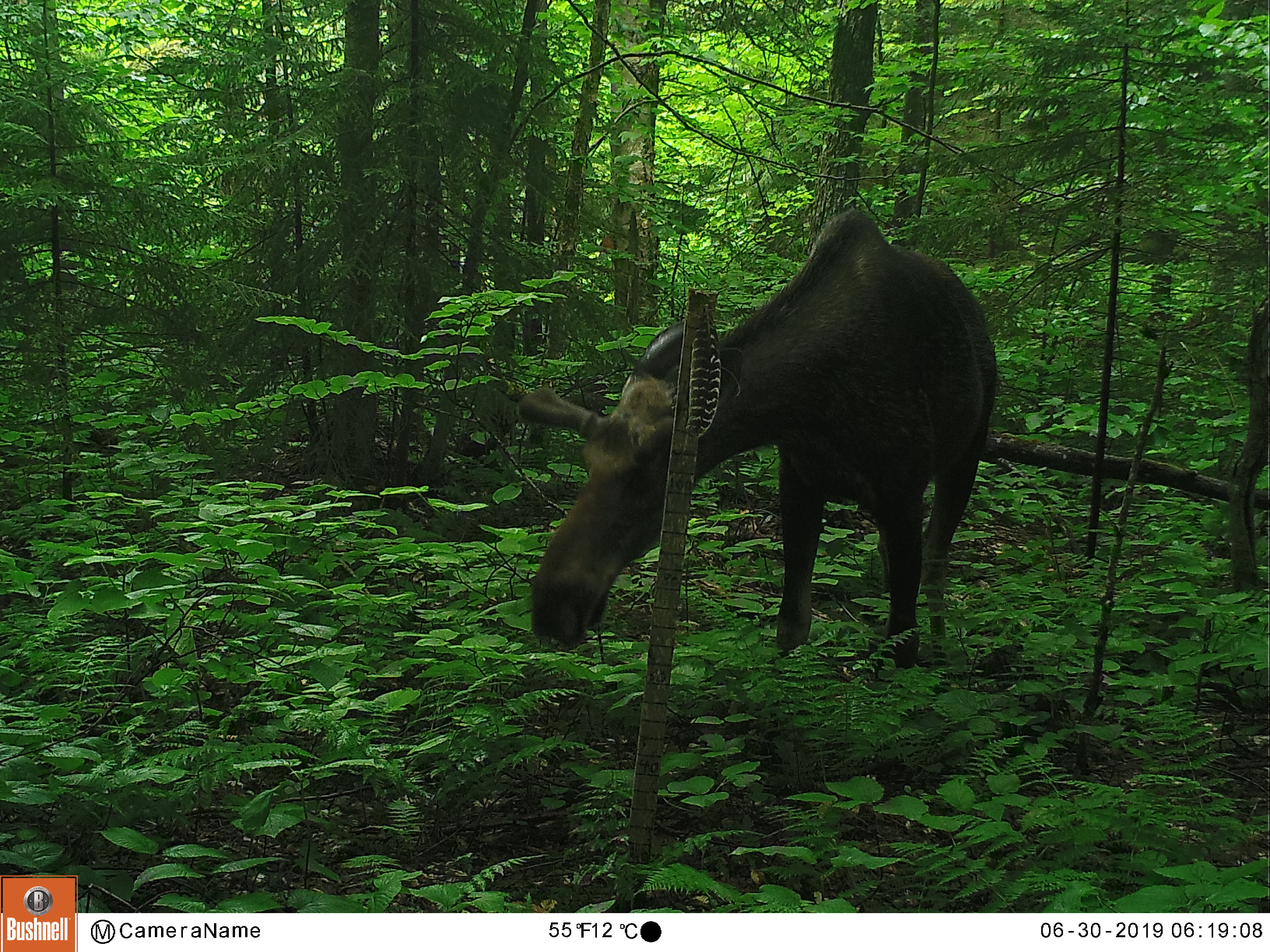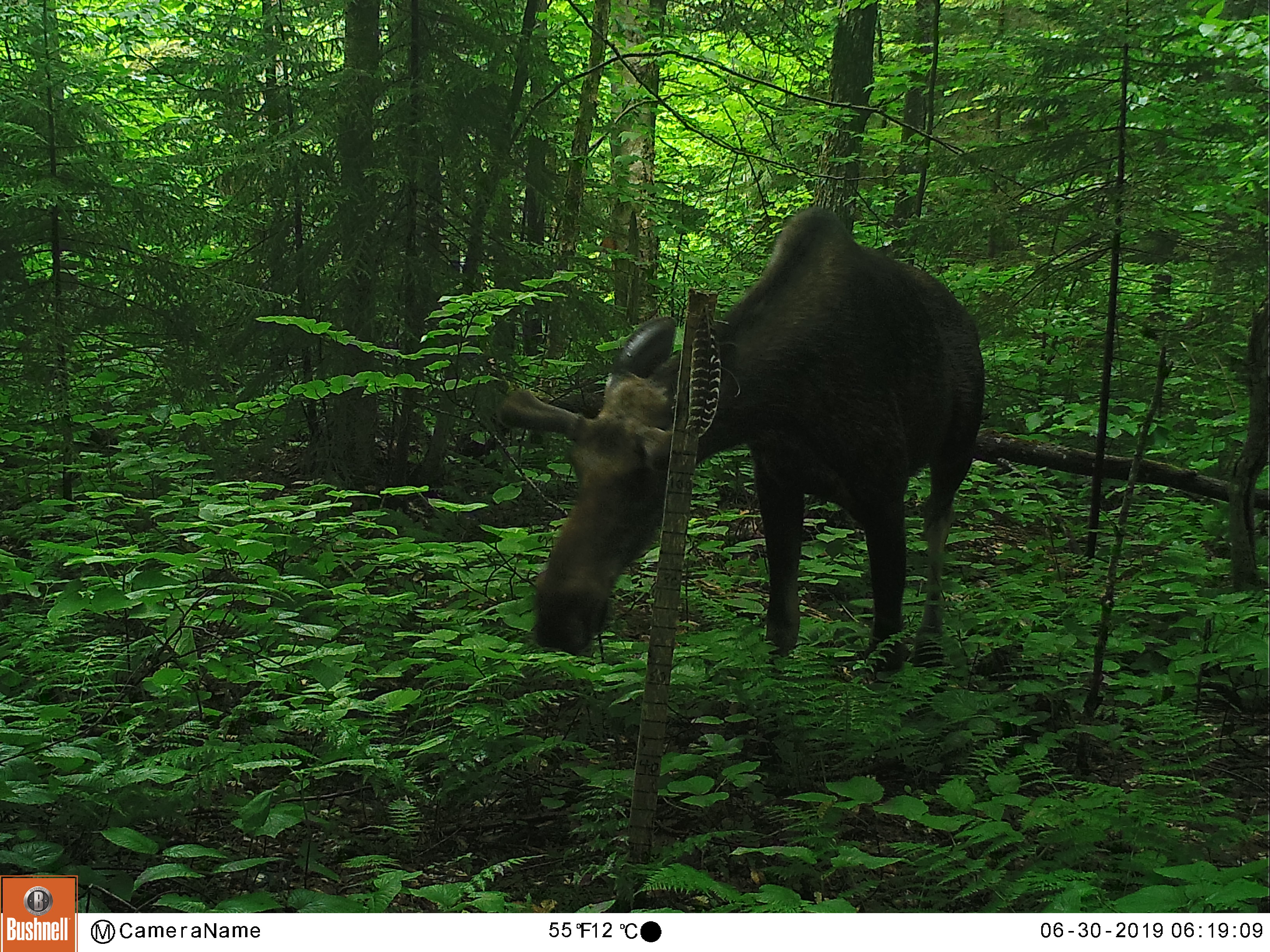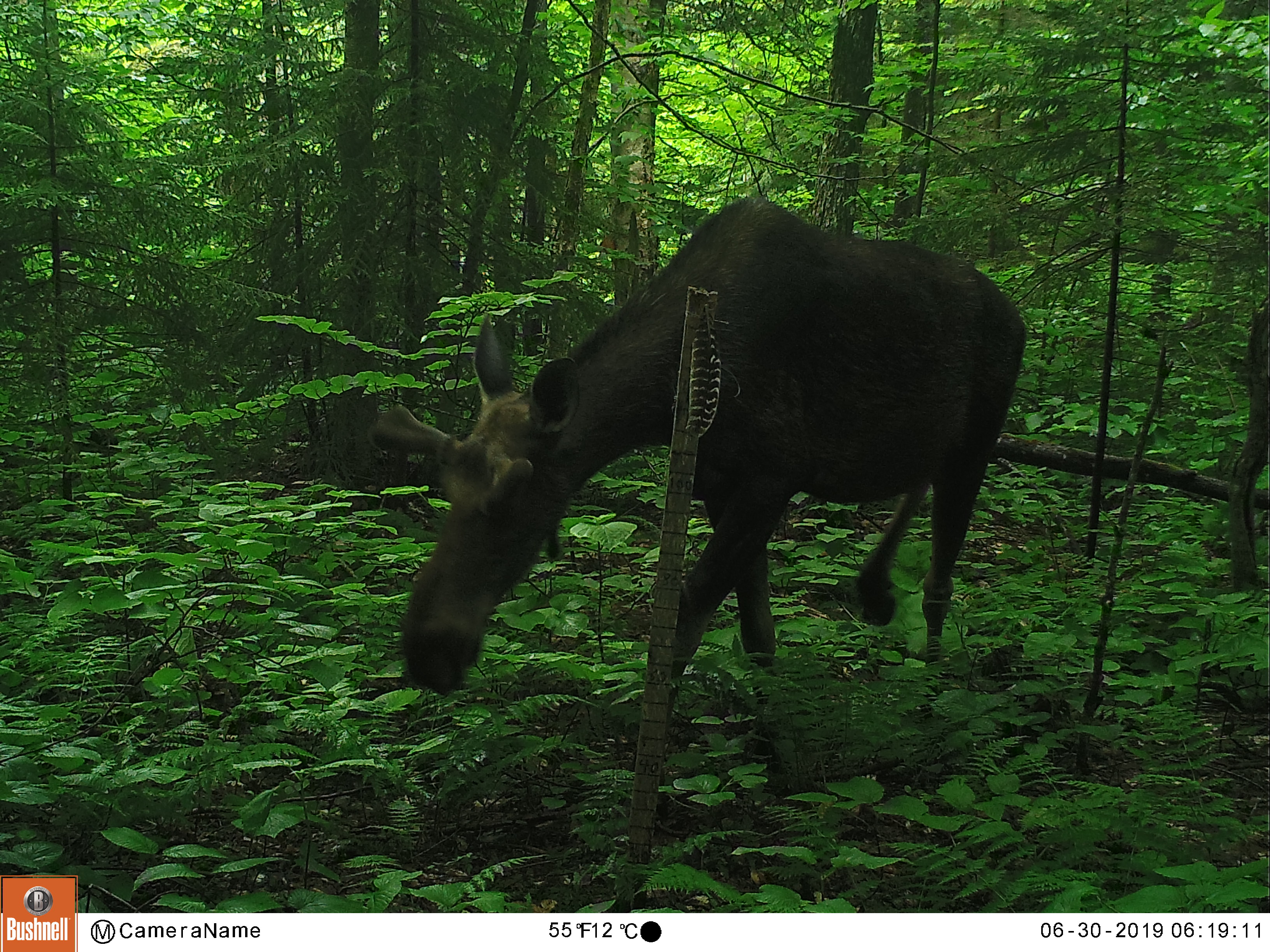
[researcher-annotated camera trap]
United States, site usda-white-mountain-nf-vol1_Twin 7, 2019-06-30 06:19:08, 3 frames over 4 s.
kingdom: Animalia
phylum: Chordata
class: Mammalia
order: Artiodactyla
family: Cervidae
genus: Alces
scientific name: Alces alces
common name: moose